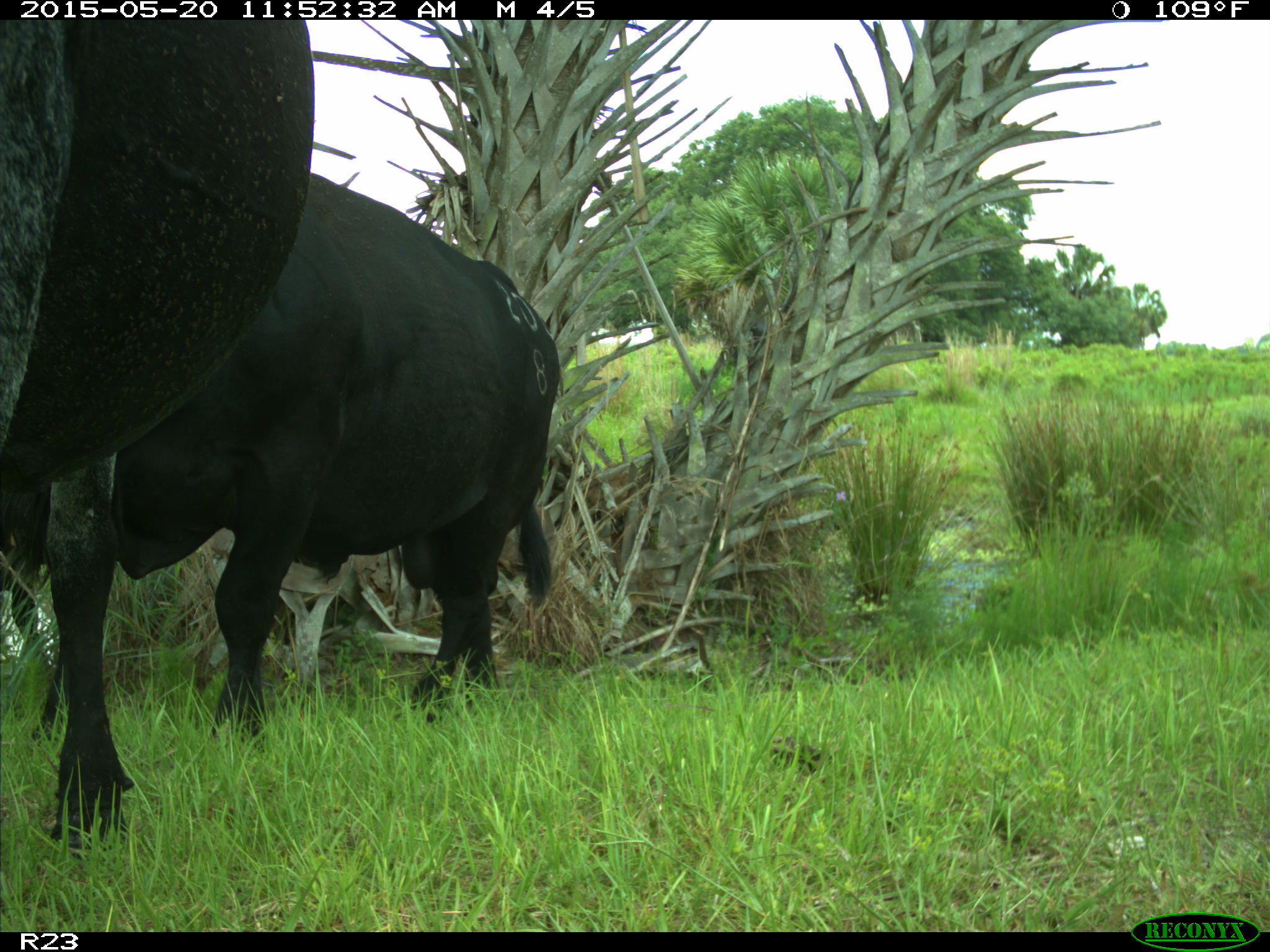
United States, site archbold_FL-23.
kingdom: Animalia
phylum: Chordata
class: Mammalia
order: Artiodactyla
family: Suidae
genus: Sus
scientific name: Sus scrofa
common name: wild boar